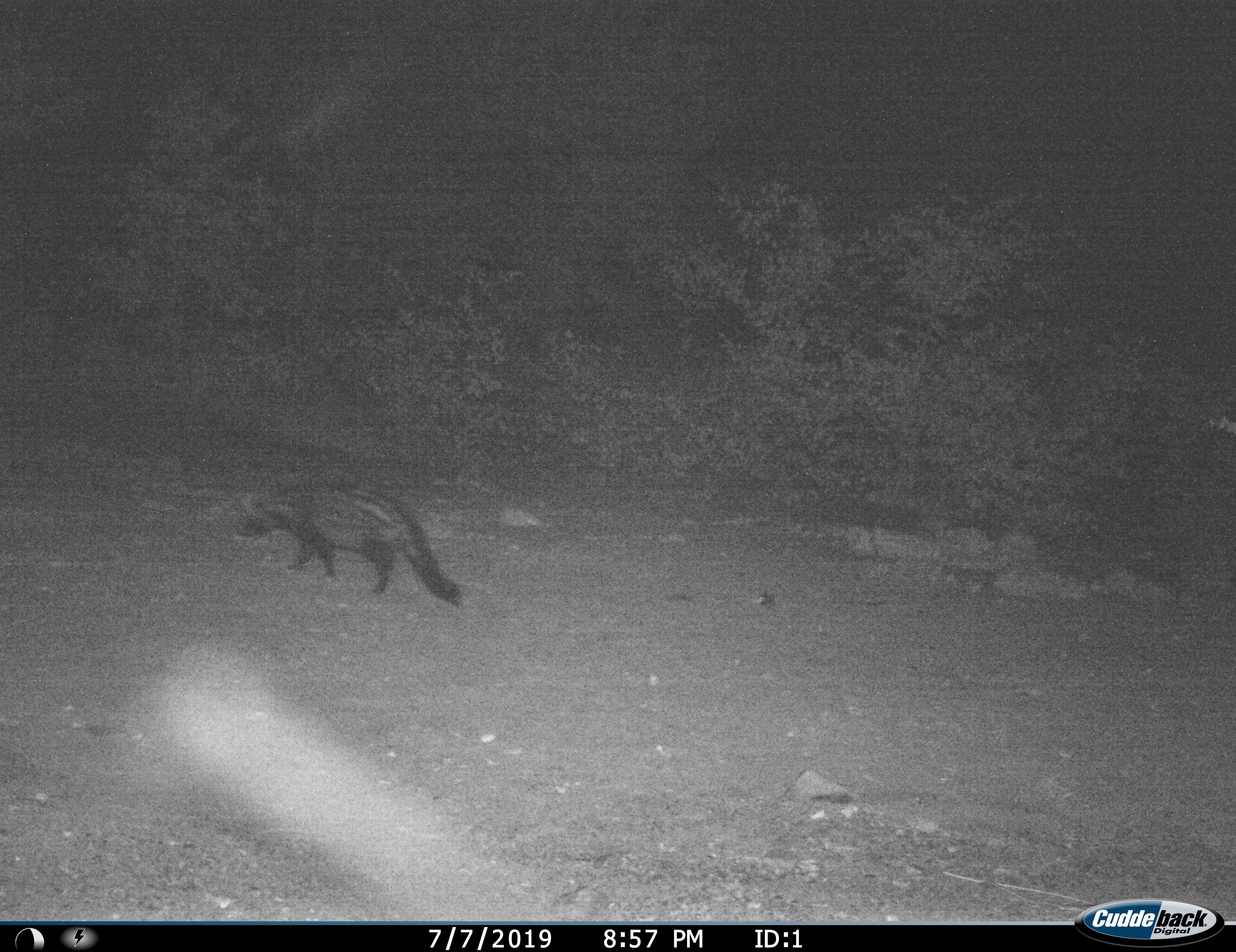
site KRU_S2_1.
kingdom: Animalia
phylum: Chordata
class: Mammalia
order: Carnivora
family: Viverridae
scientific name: Viverridae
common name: civet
Civet (Viverridae), count 1. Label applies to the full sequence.